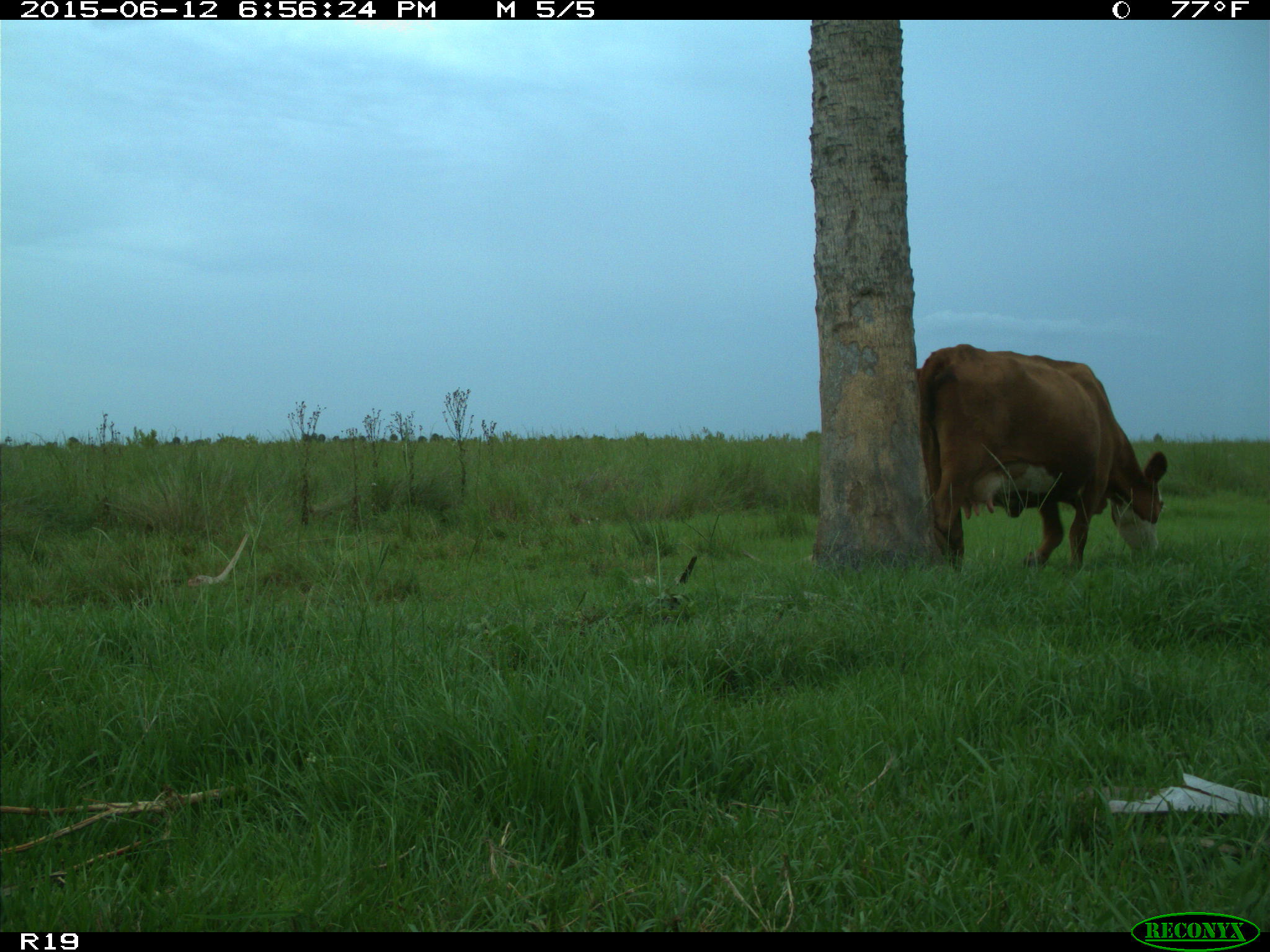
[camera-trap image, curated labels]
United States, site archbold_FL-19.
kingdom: Animalia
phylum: Chordata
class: Mammalia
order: Artiodactyla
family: Bovidae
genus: Bos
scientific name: Bos taurus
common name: domestic cow